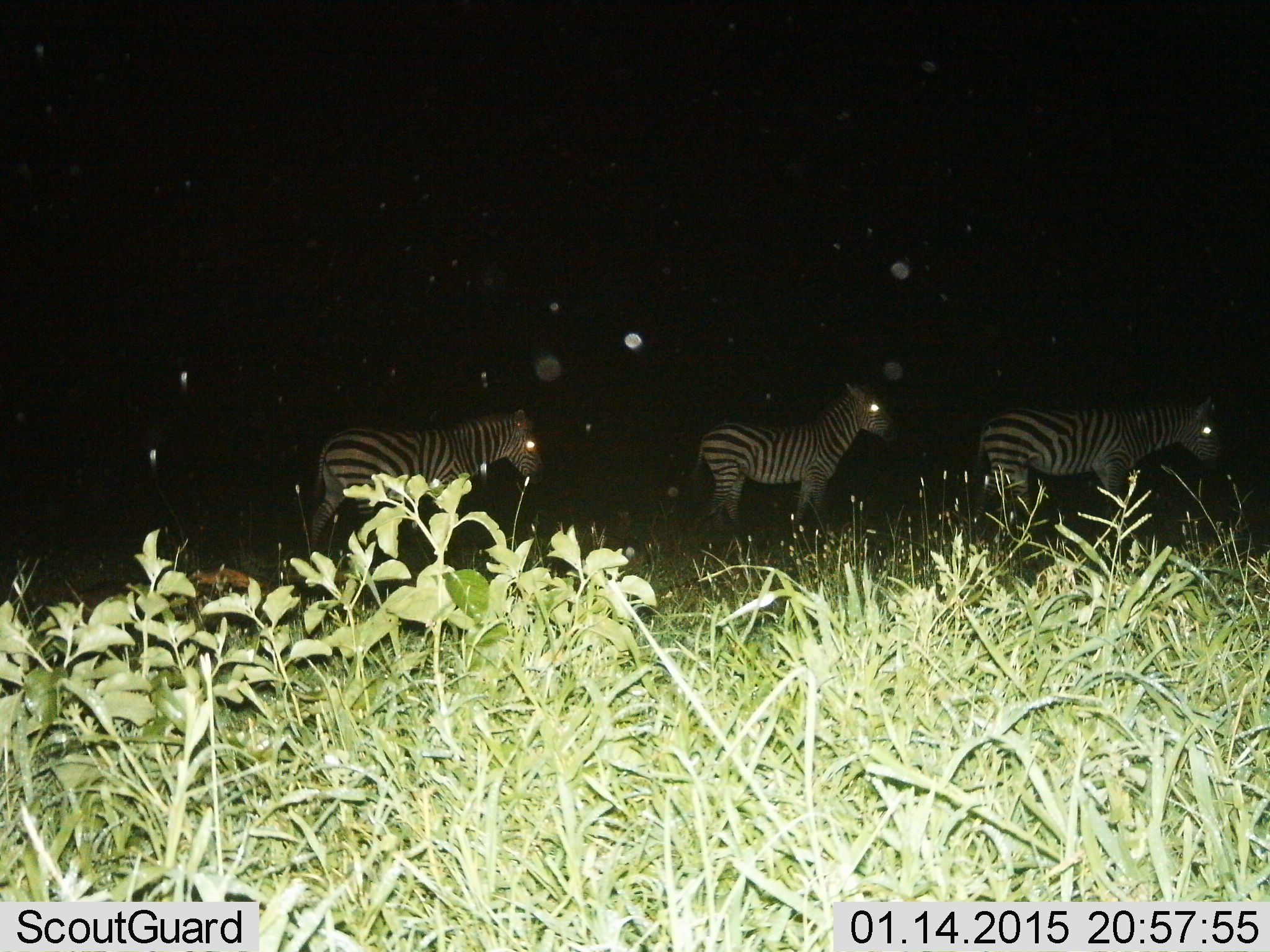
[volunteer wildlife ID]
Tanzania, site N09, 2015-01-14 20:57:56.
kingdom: Animalia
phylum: Chordata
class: Mammalia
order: Perissodactyla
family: Equidae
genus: Equus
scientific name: Equus quagga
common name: plains zebra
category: zebra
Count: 3.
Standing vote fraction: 60%.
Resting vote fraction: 0%.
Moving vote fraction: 40%.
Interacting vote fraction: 0%.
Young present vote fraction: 0%.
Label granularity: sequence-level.